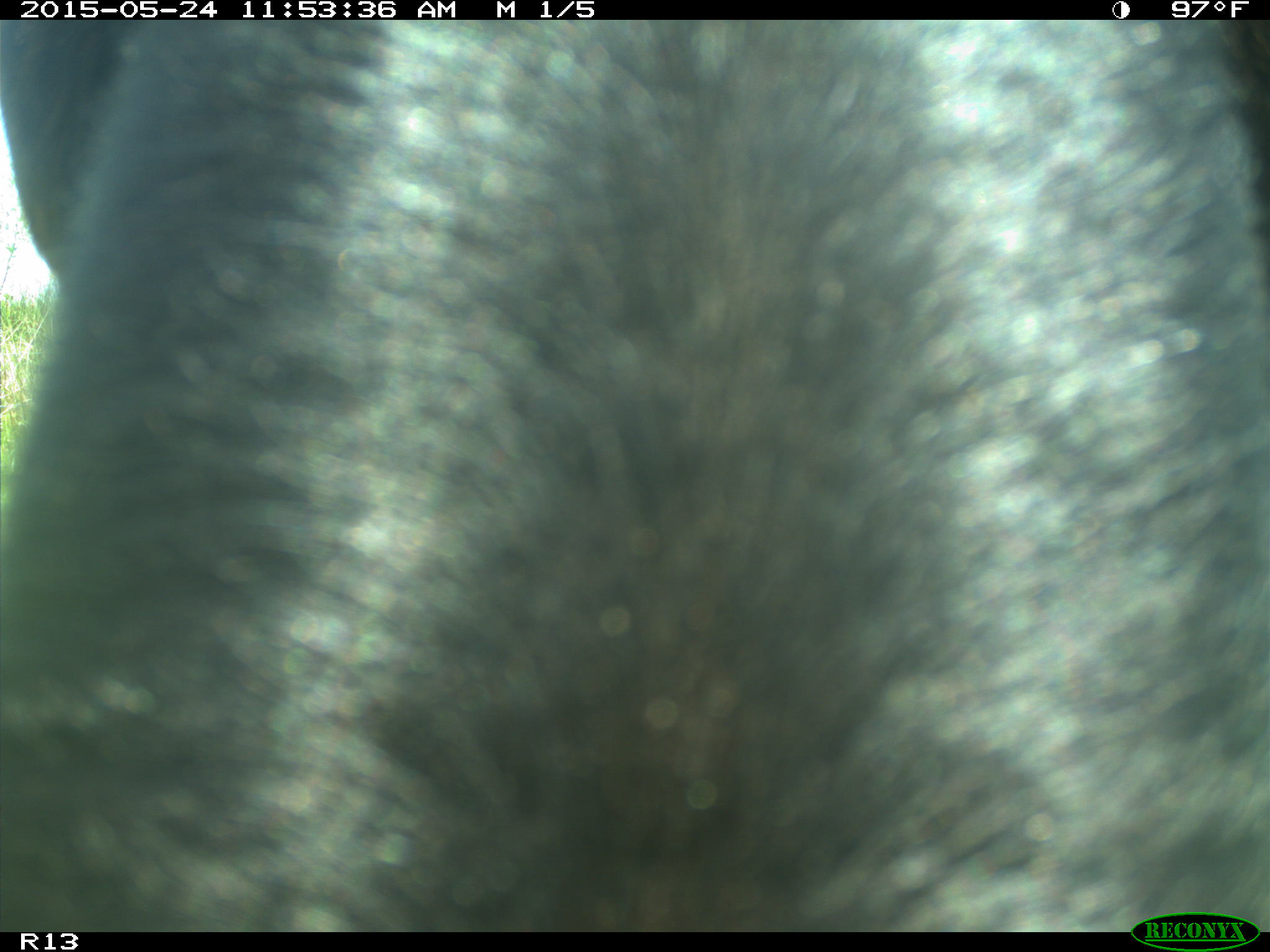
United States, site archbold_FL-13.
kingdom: Animalia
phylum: Chordata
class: Mammalia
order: Artiodactyla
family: Bovidae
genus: Bos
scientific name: Bos taurus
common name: domestic cow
Bos taurus (domestic cow).